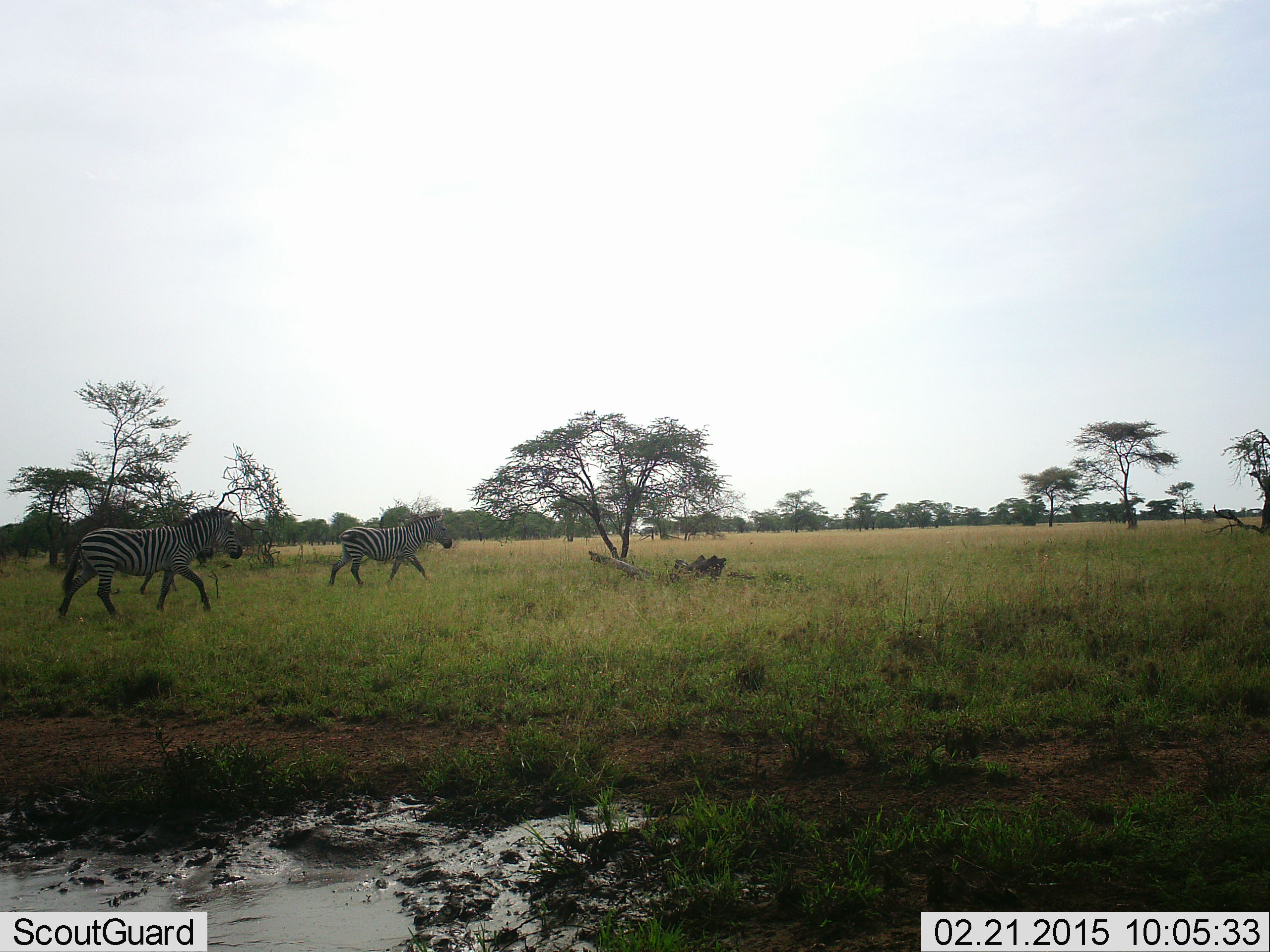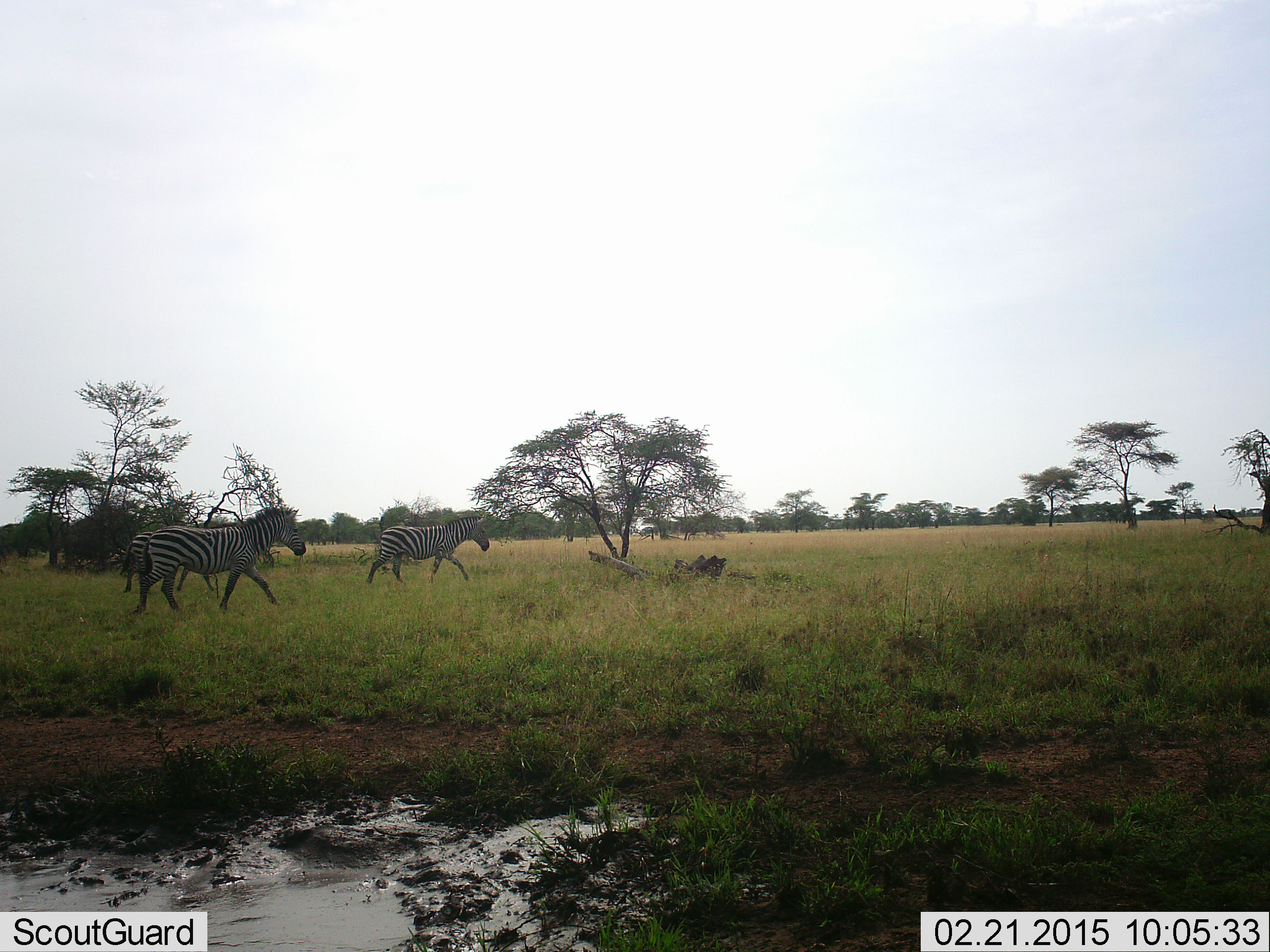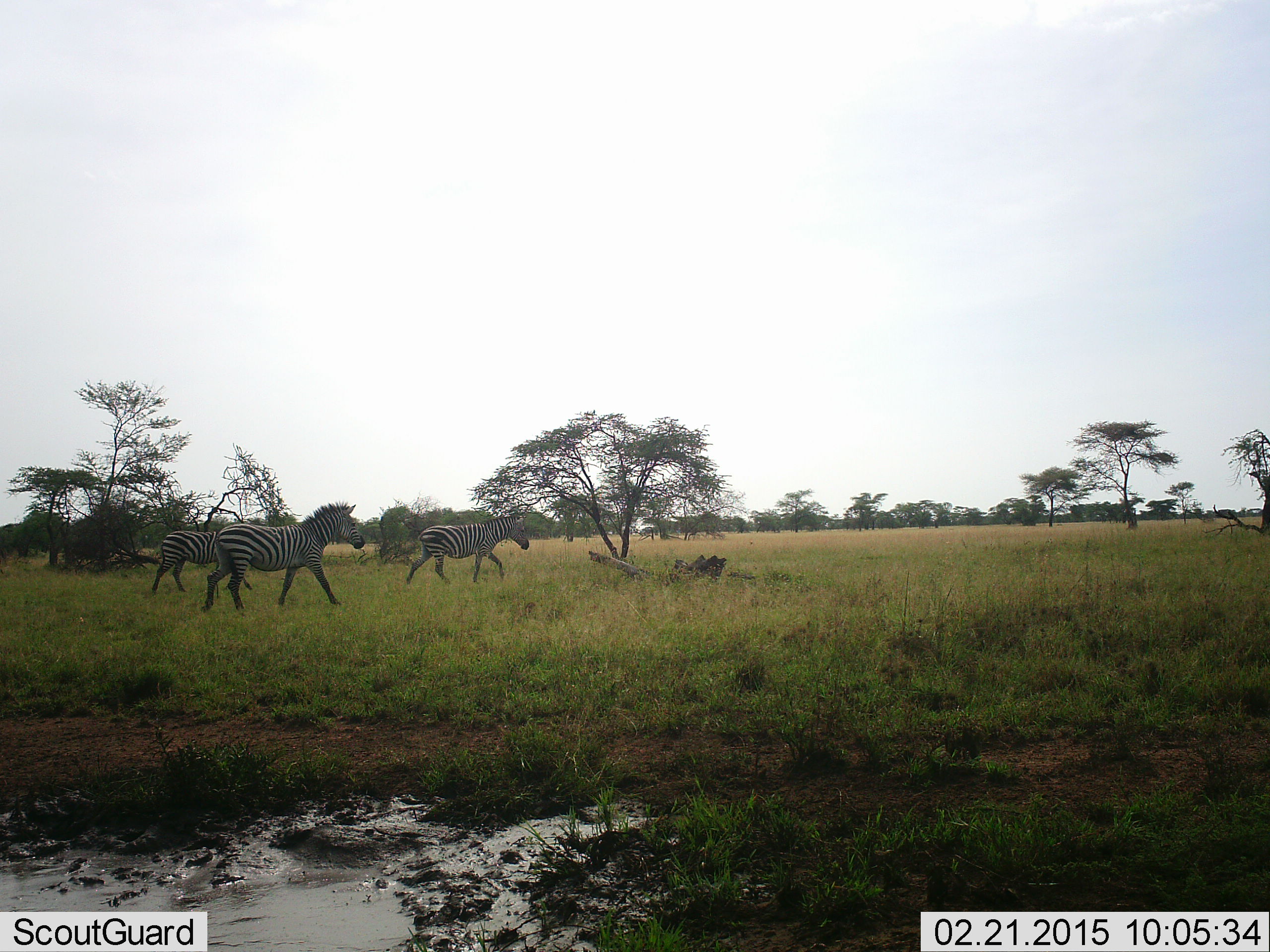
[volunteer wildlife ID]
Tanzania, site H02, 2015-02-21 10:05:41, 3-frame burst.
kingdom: Animalia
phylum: Chordata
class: Mammalia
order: Perissodactyla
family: Equidae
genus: Equus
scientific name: Equus quagga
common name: plains zebra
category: zebra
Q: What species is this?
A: Zebra (plains zebra) (Equus quagga).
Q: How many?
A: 3.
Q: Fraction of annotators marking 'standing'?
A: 0%.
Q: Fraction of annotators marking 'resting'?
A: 0%.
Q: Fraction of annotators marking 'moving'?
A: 100%.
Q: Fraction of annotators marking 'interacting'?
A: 0%.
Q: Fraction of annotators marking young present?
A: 0%.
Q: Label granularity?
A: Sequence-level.